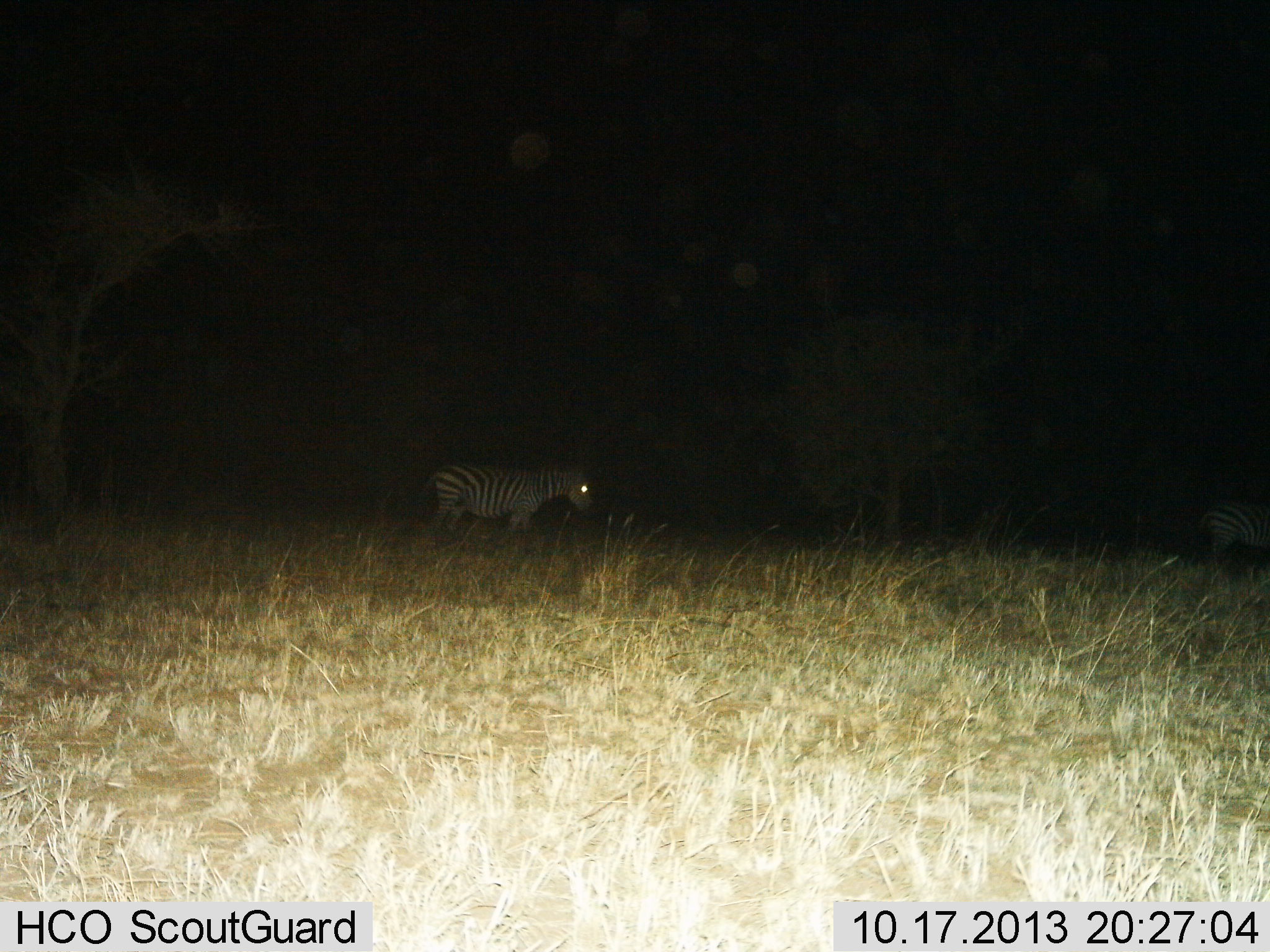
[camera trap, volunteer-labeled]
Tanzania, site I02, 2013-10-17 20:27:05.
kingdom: Animalia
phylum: Chordata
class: Mammalia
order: Perissodactyla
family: Equidae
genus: Equus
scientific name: Equus quagga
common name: plains zebra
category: zebra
Zebra (plains zebra) (Equus quagga), count 2. Behavior (volunteer vote fractions): standing 90%, resting 0%, moving 20%, interacting 0%. Young present (vote fraction): 0%. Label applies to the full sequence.